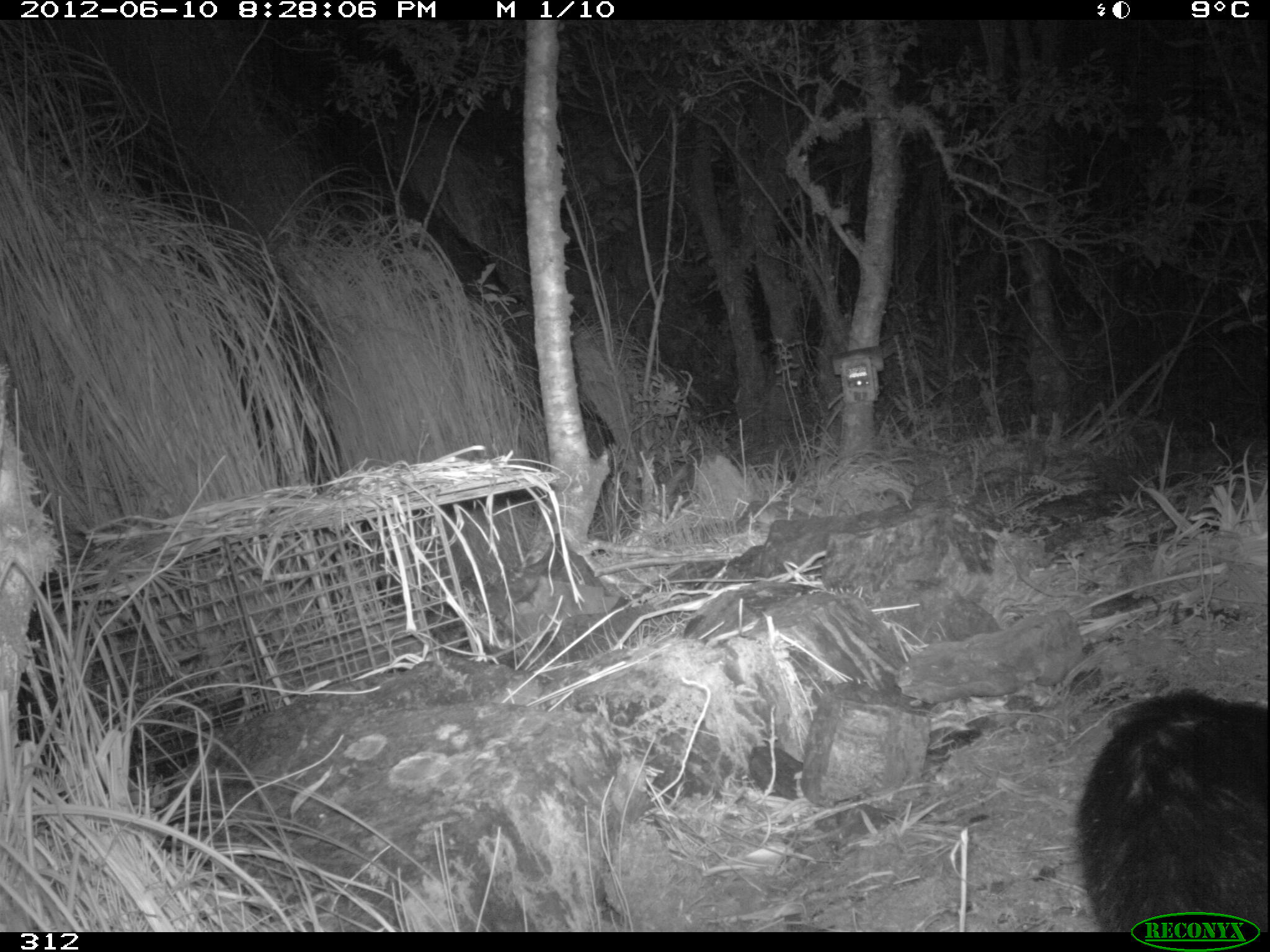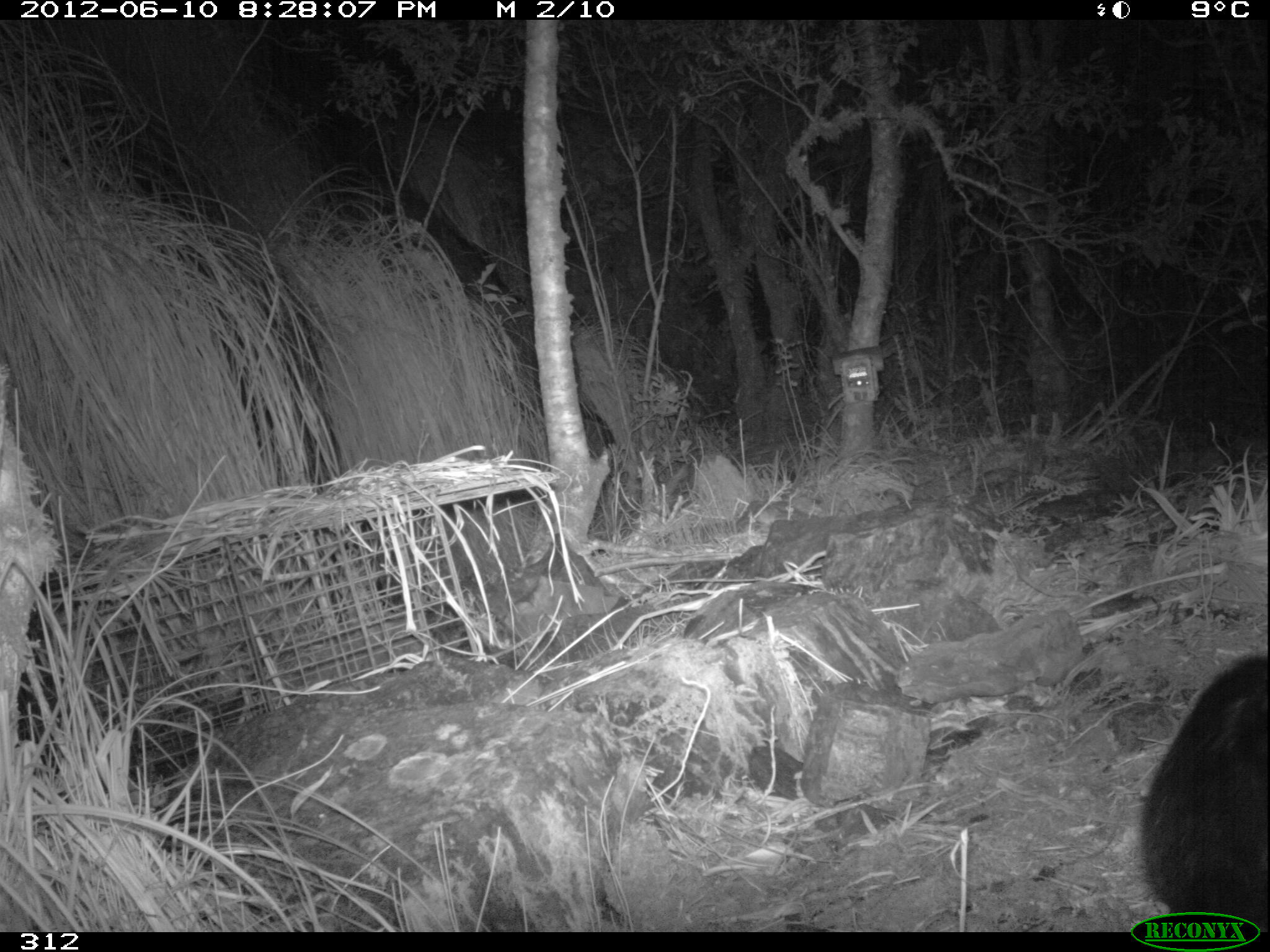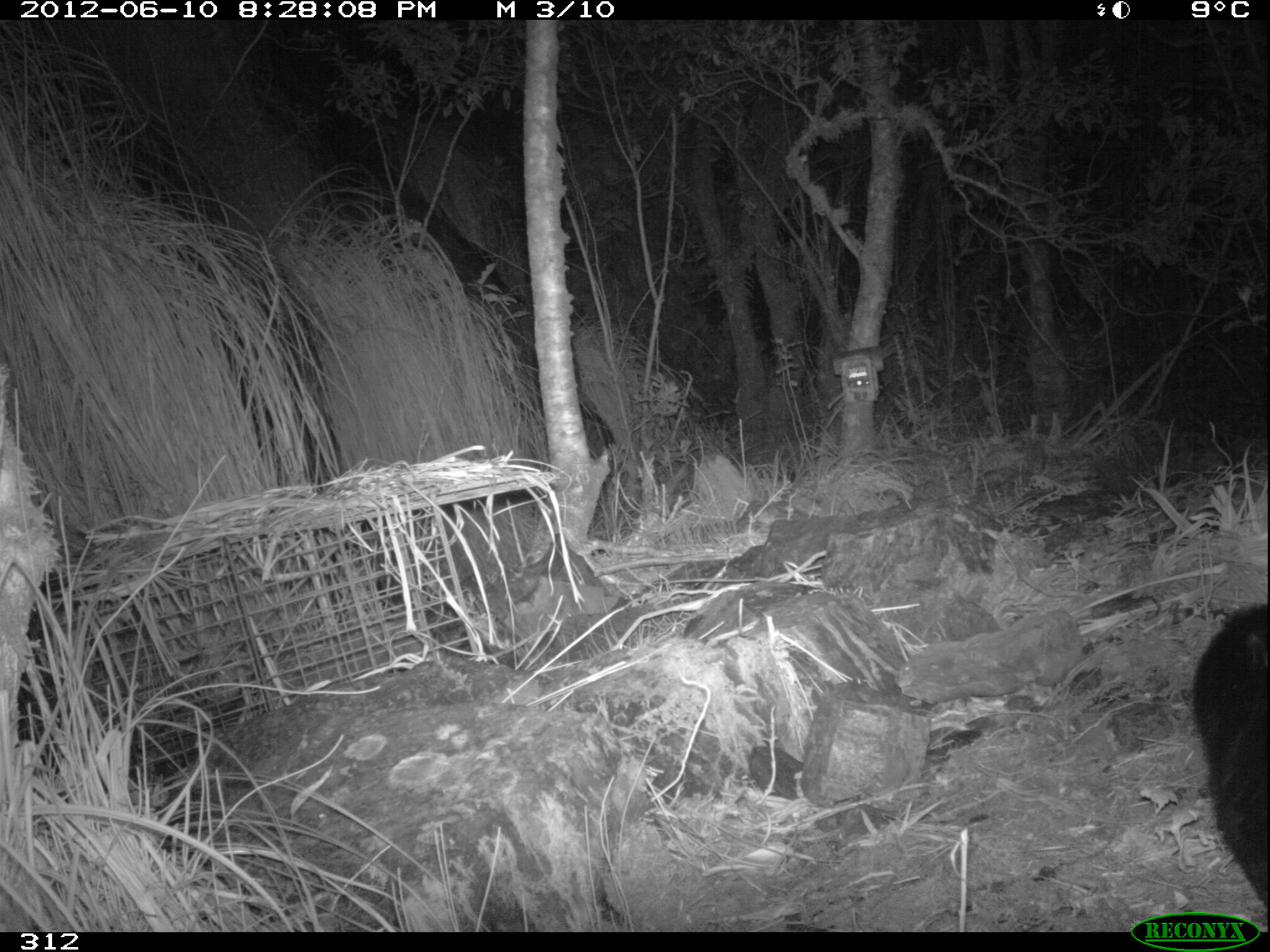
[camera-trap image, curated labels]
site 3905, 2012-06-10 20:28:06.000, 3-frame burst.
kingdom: Animalia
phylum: Chordata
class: Mammalia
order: Didelphimorphia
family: Didelphidae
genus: Didelphis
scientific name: Didelphis pernigra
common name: andean white-eared opossum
Didelphis pernigra (andean white-eared opossum).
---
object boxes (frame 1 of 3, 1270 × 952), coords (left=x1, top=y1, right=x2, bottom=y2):
didelphis pernigra: (left=1073, top=689, right=1270, bottom=931)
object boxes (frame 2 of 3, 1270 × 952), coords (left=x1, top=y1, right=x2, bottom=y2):
didelphis pernigra: (left=1136, top=651, right=1270, bottom=932)